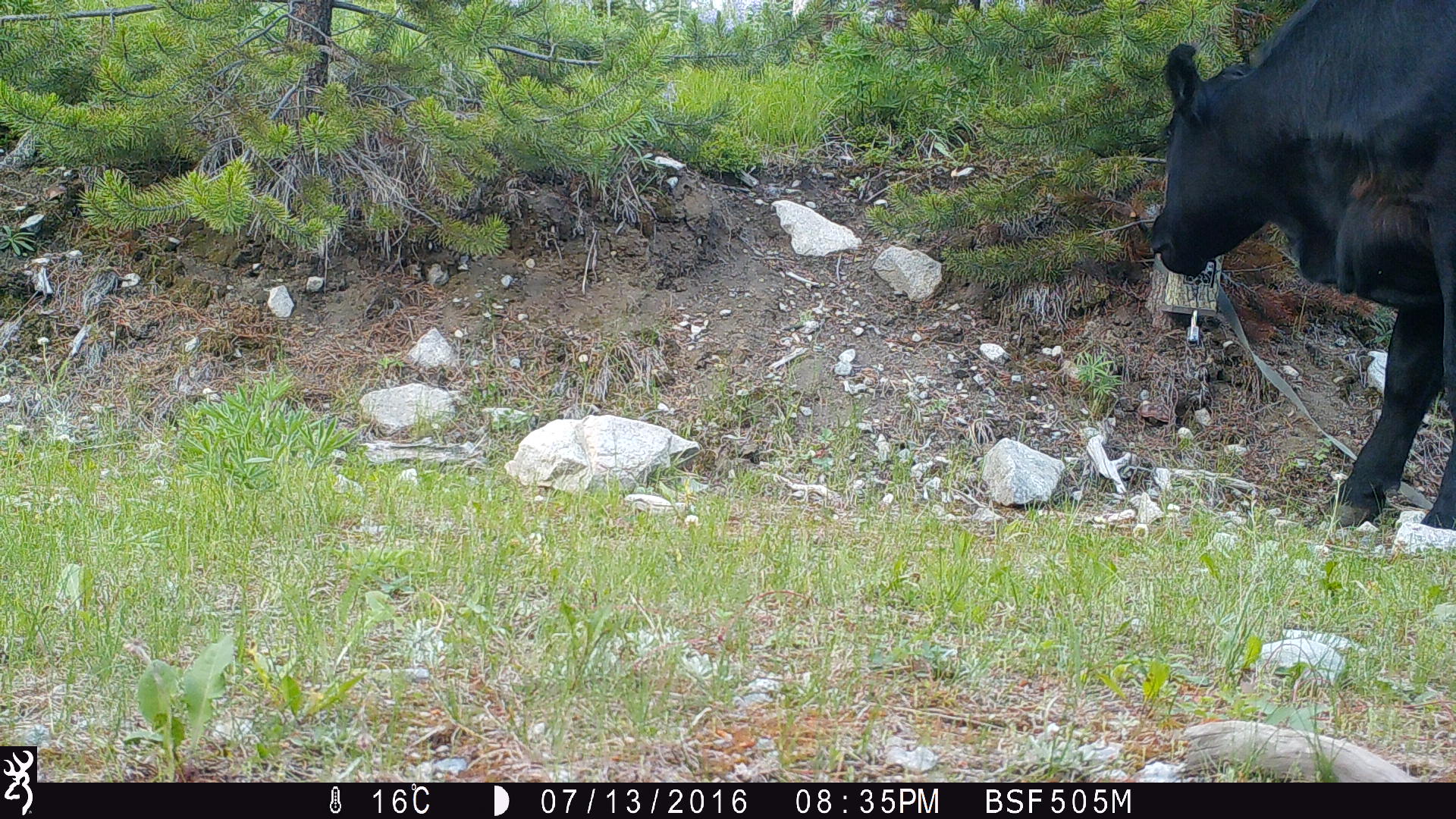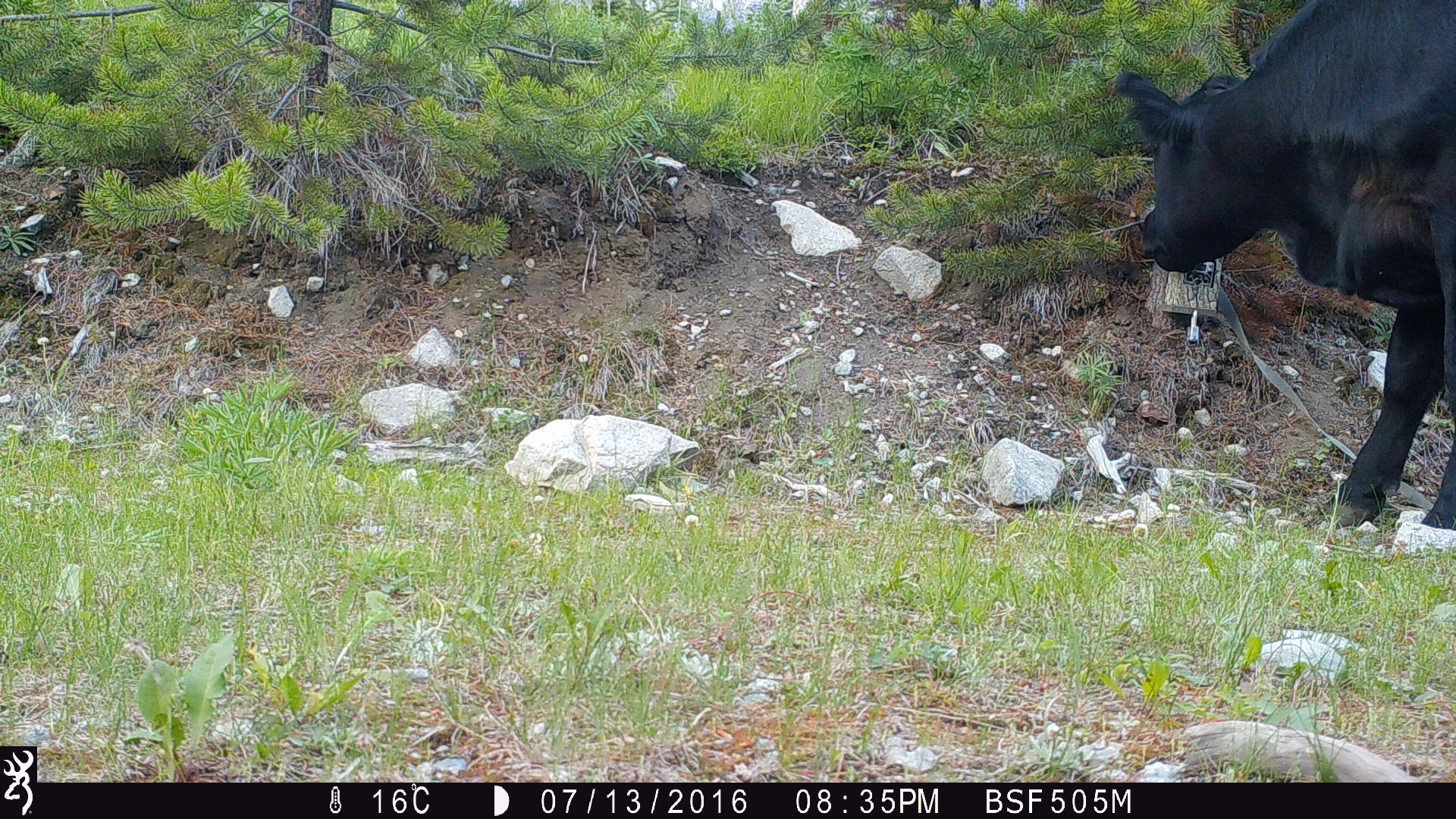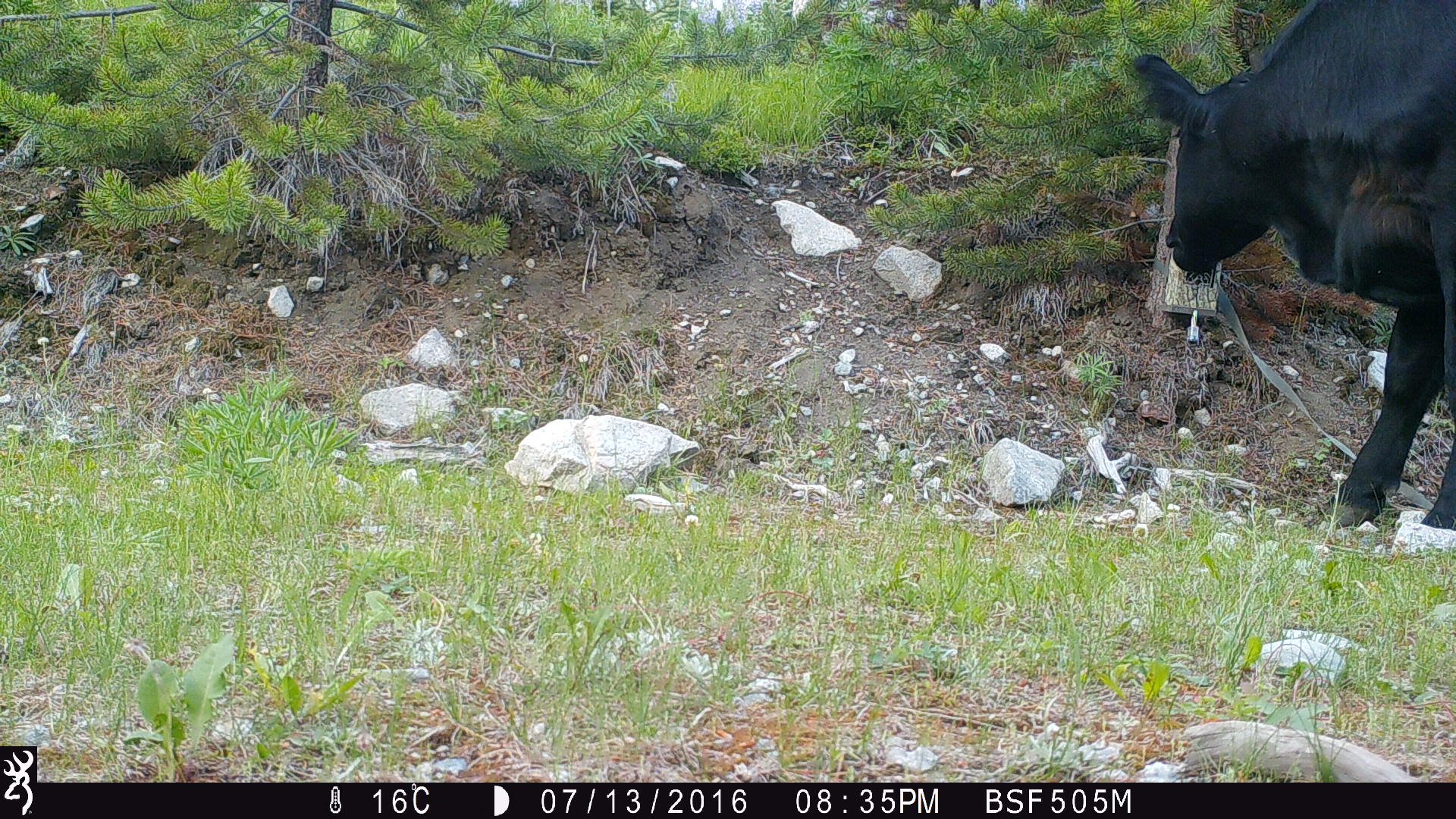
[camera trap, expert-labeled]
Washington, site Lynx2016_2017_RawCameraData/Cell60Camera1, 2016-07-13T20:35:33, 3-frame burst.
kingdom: Animalia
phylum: Chordata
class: Mammalia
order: Artiodactyla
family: Bovidae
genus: Bos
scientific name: Bos taurus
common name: domestic cattle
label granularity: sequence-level